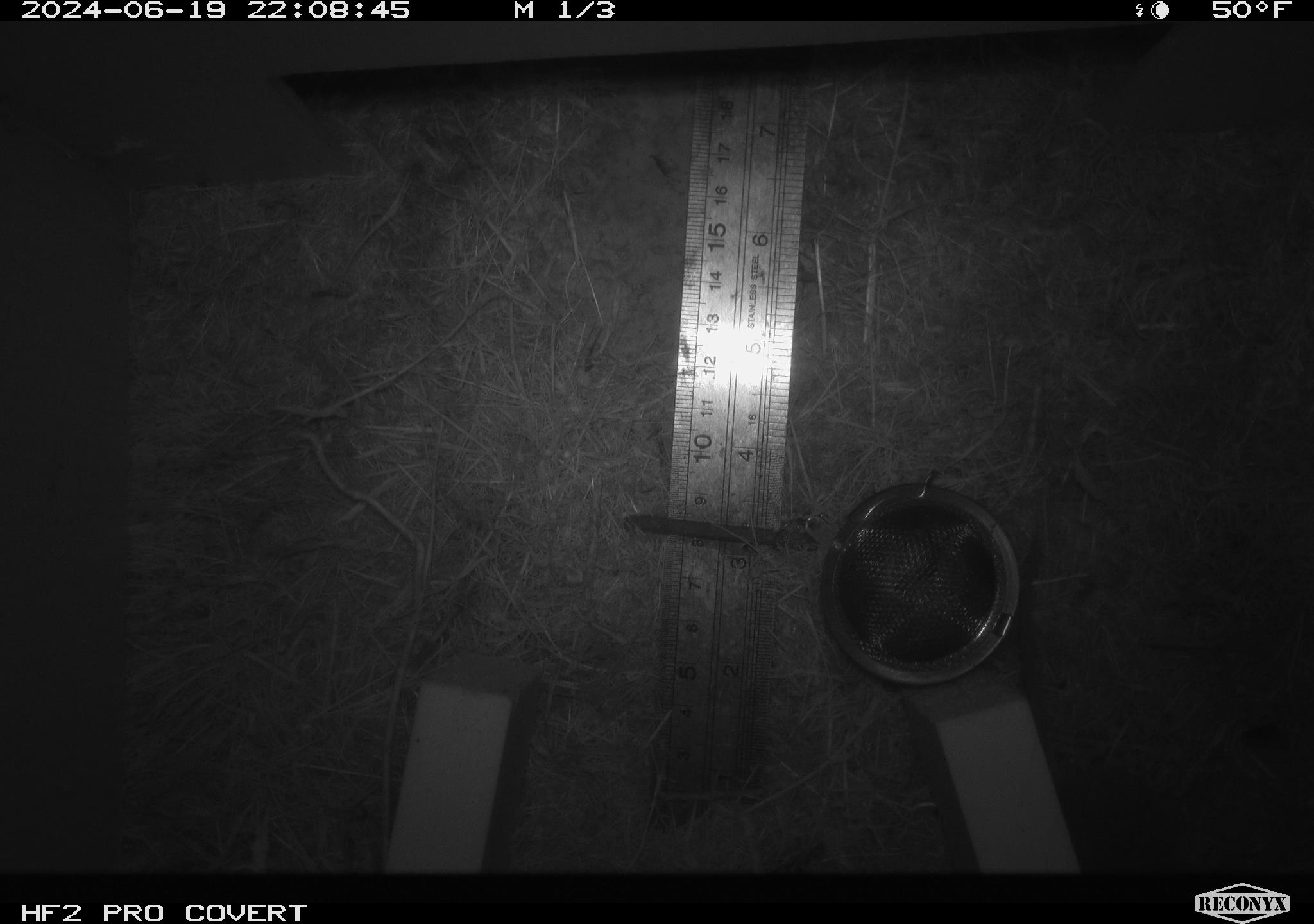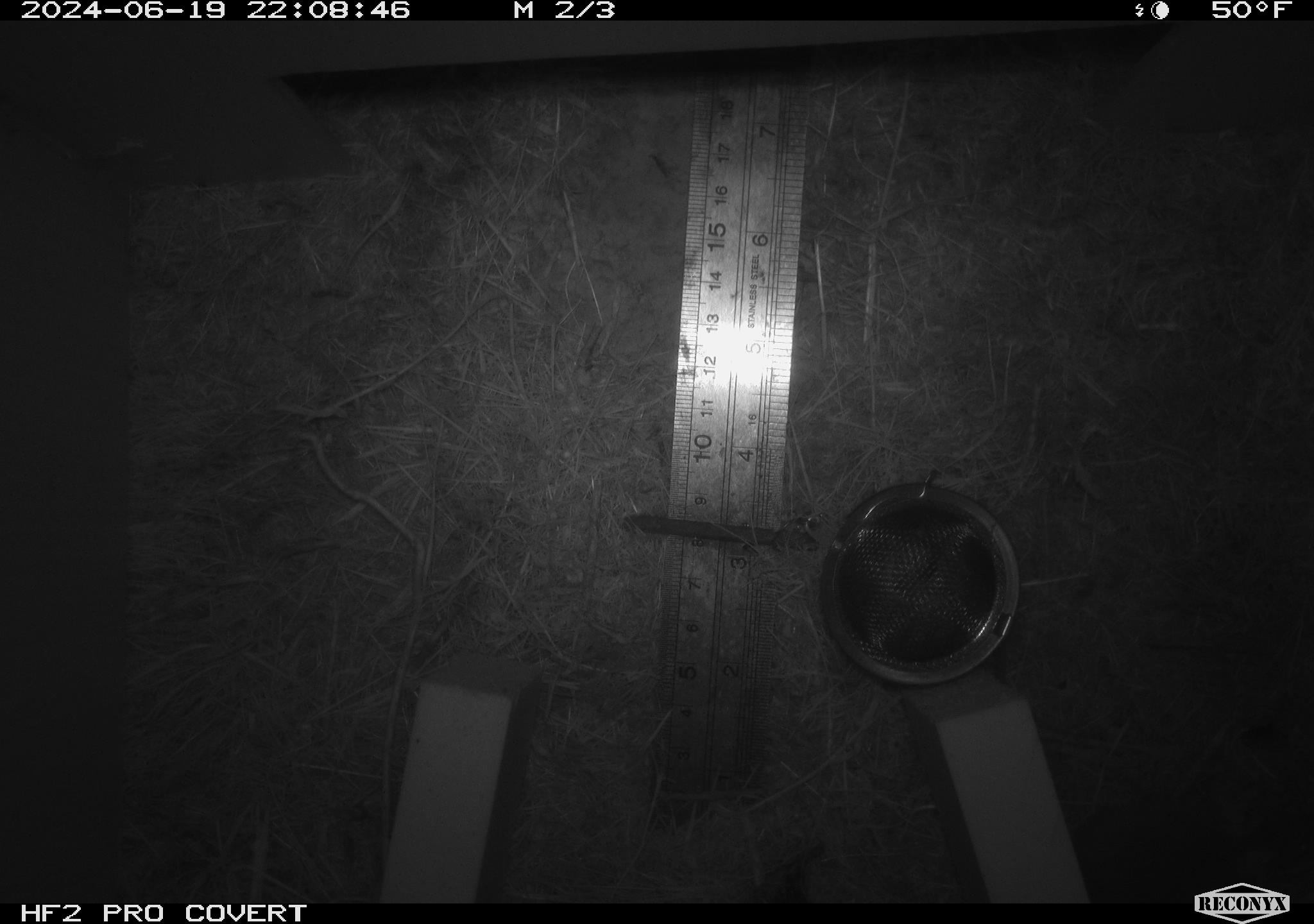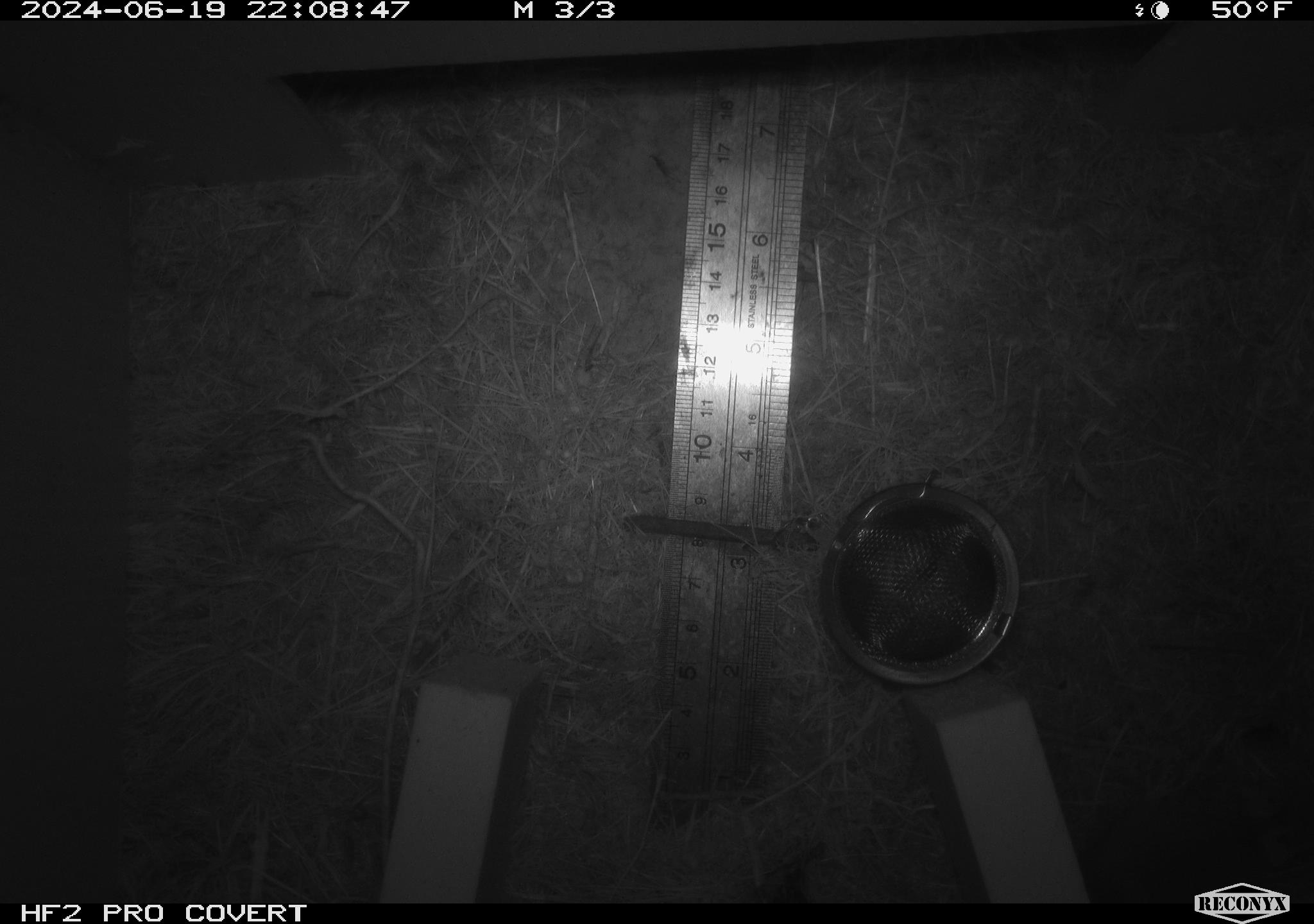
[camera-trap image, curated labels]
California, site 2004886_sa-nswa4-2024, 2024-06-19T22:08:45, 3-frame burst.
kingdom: Animalia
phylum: Chordata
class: Mammalia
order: Rodentia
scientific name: Rodentia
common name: rodent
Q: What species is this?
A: Rodent (Rodentia).